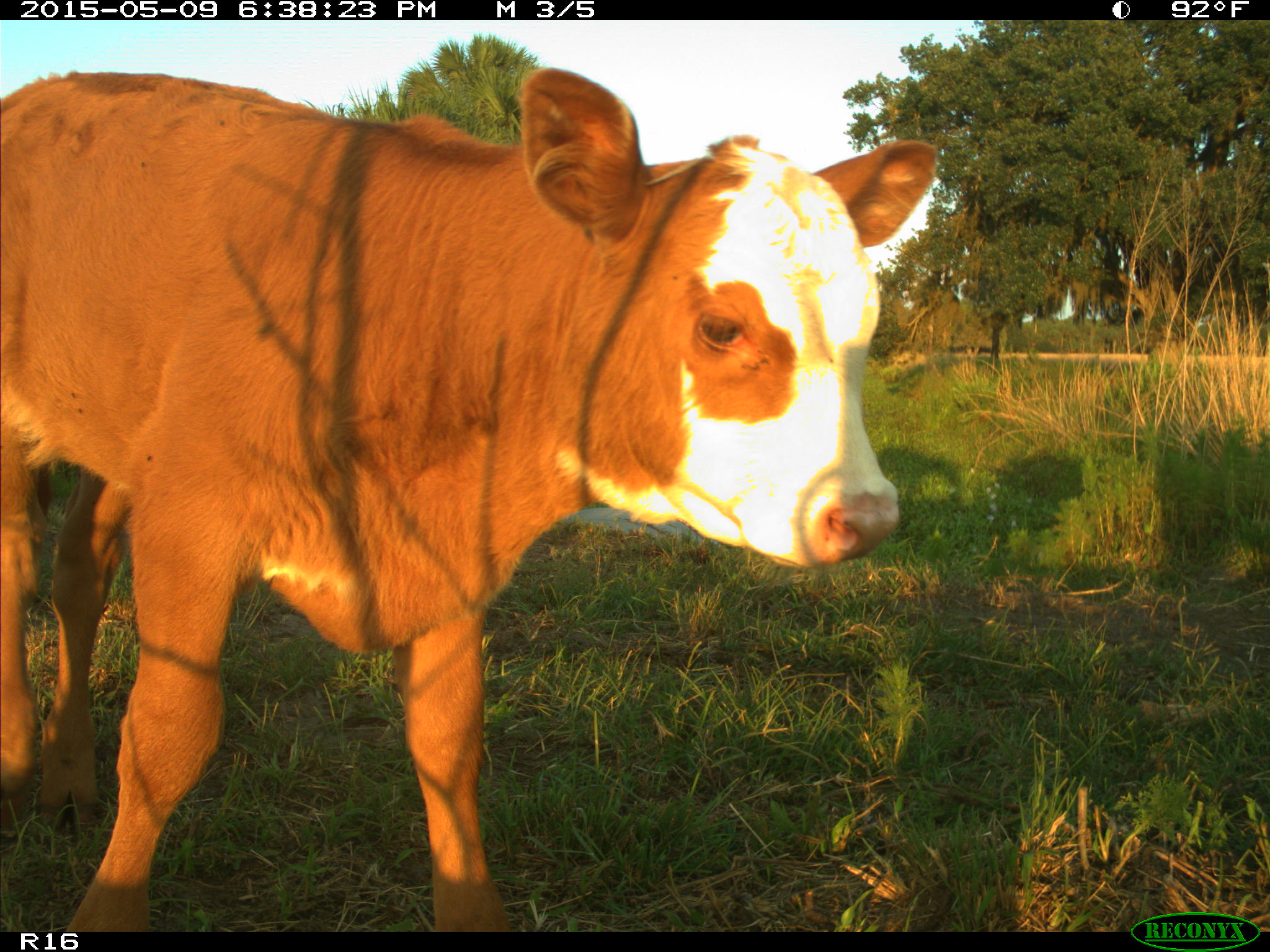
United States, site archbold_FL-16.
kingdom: Animalia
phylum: Chordata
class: Mammalia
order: Artiodactyla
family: Bovidae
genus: Bos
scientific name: Bos taurus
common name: domestic cow